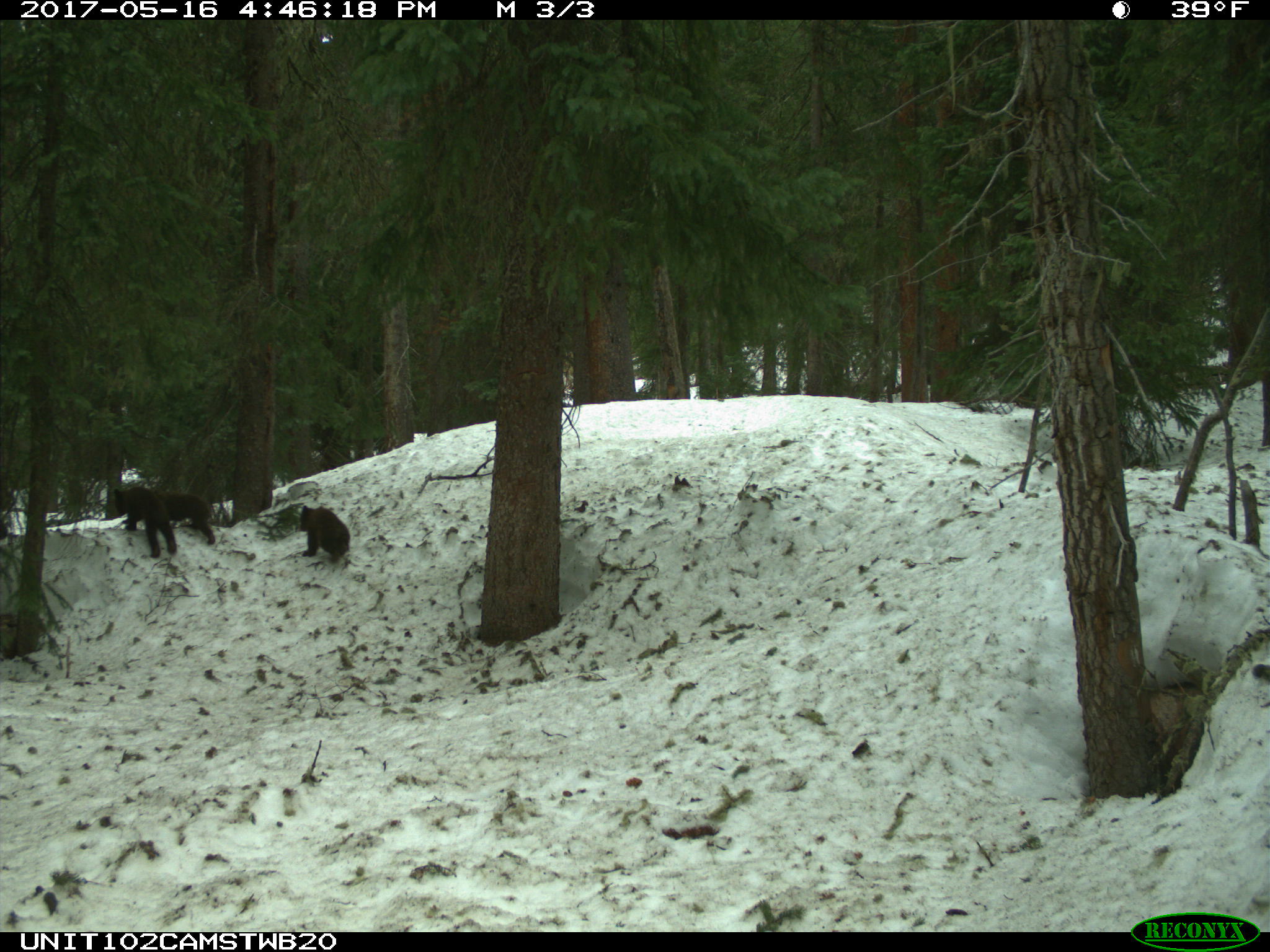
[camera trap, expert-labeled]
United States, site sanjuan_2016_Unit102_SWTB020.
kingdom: Animalia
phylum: Chordata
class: Mammalia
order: Carnivora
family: Ursidae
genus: Ursus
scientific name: Ursus americanus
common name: american black bear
Ursus americanus (american black bear).